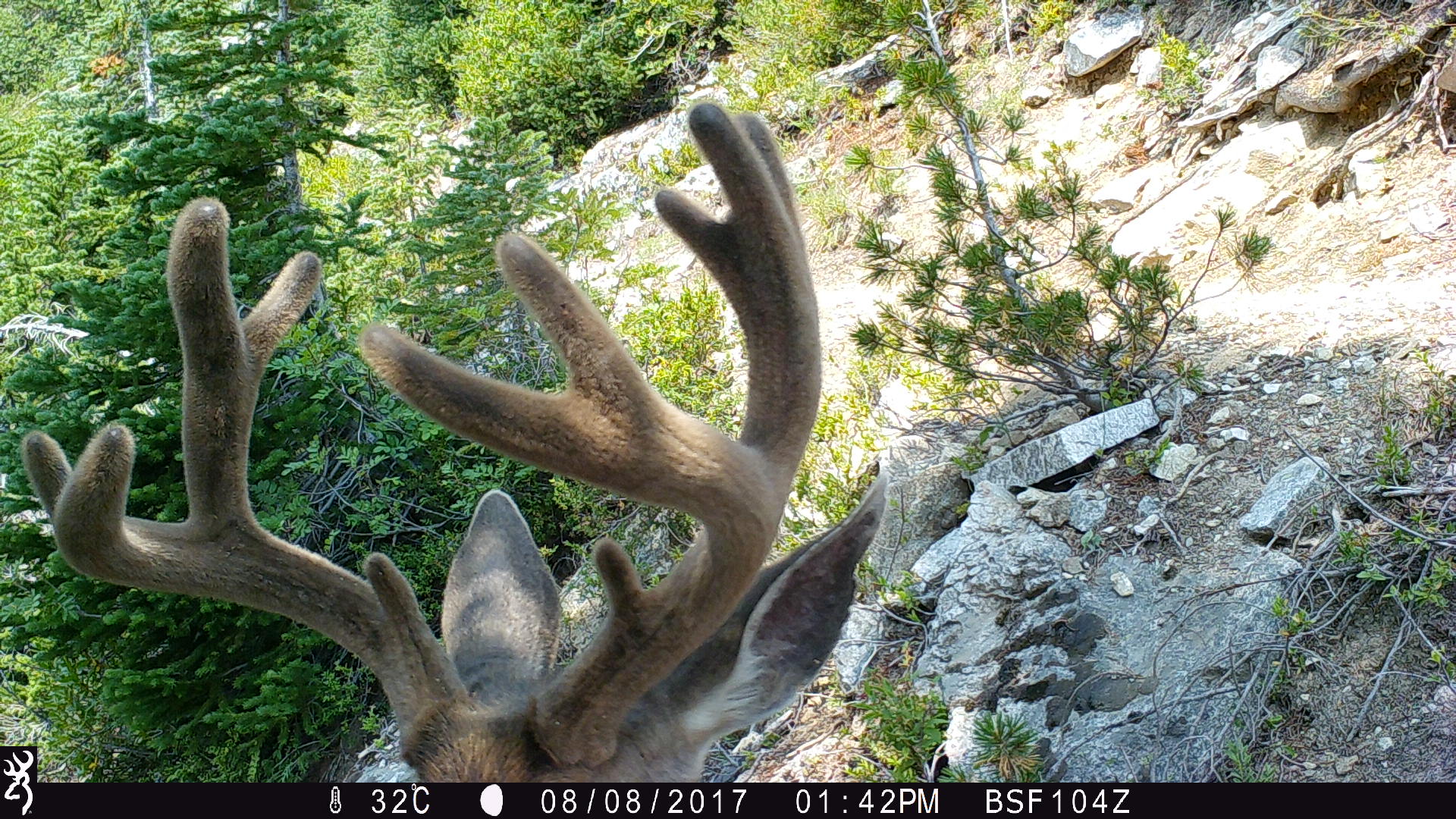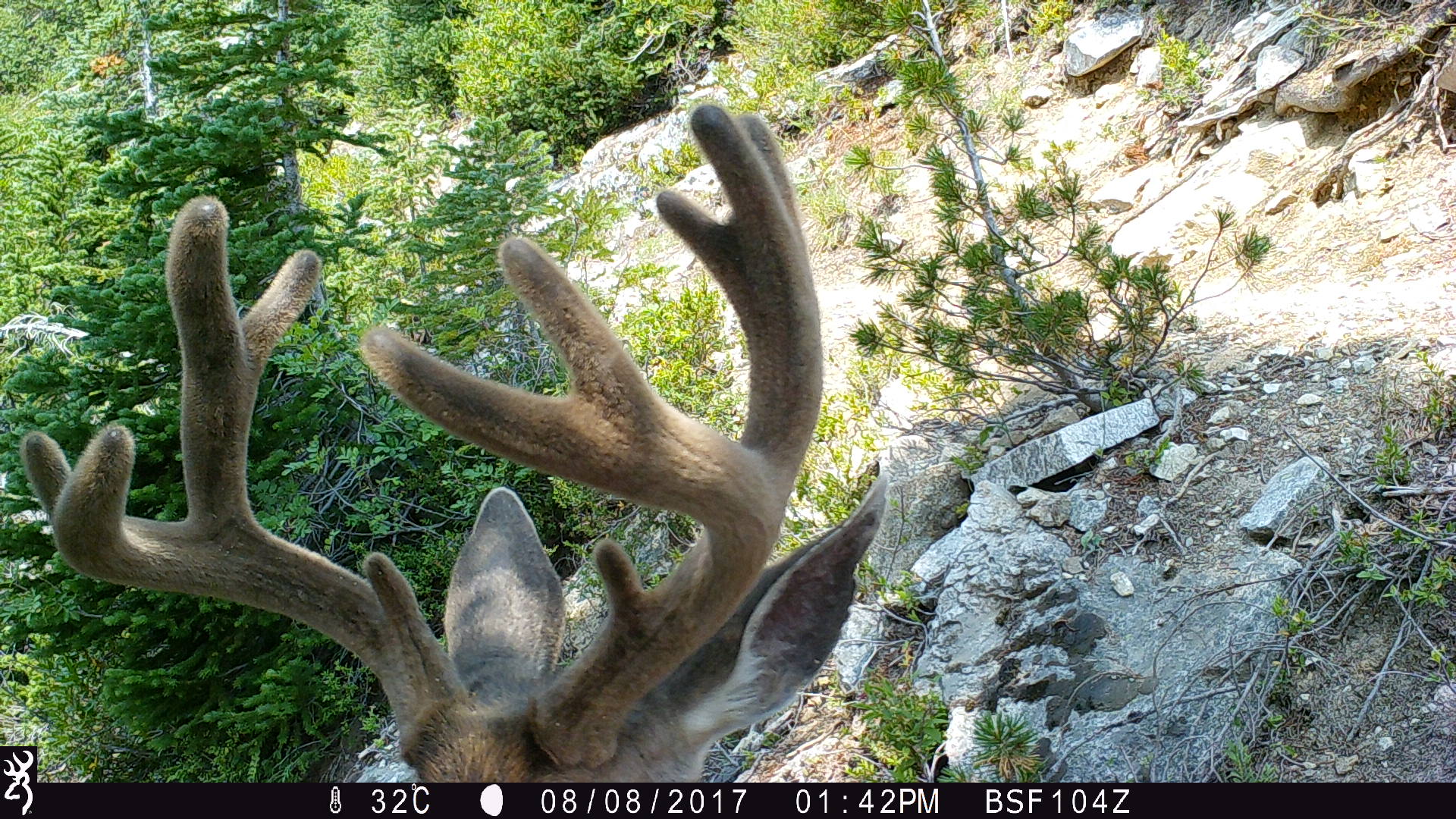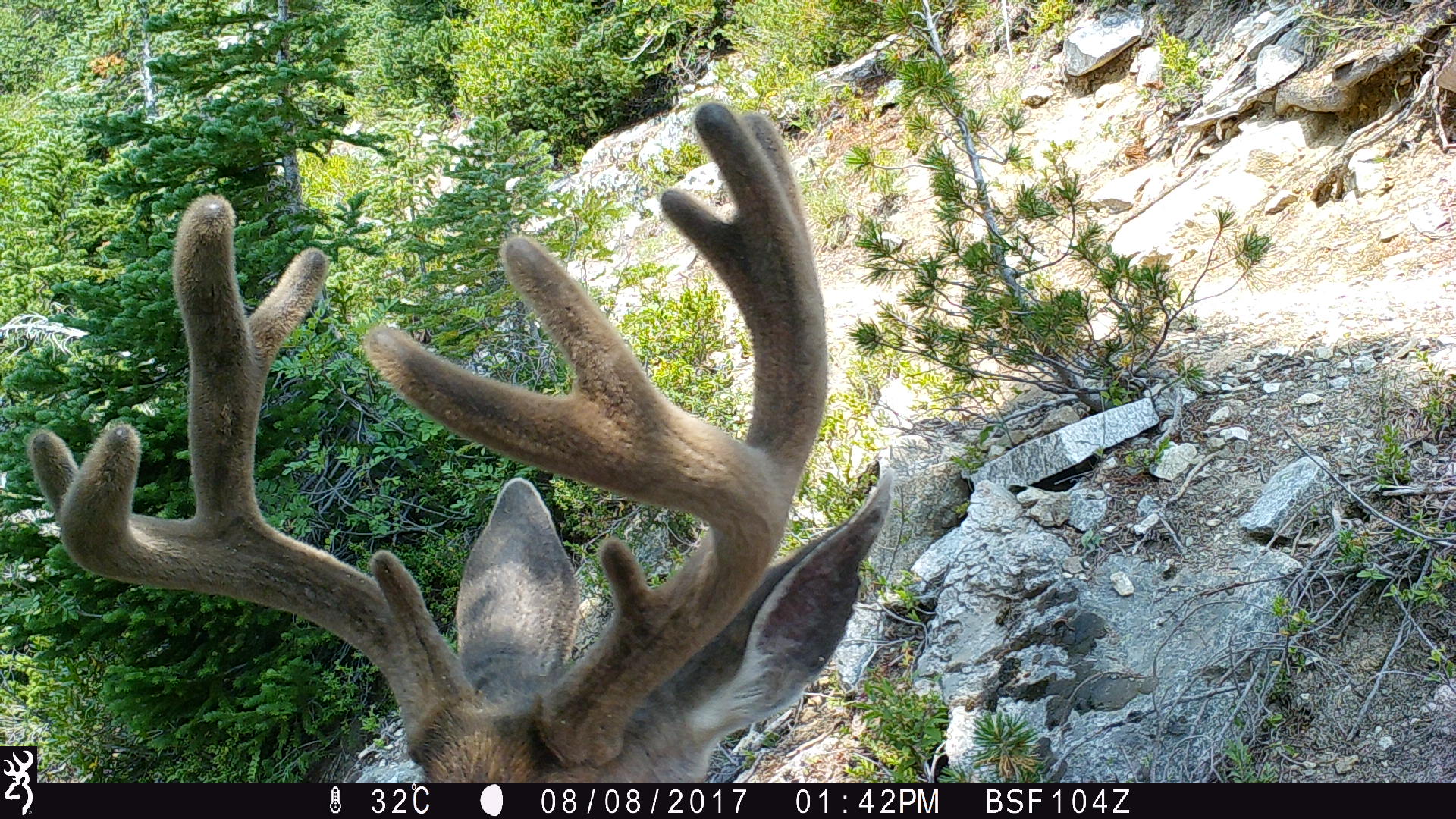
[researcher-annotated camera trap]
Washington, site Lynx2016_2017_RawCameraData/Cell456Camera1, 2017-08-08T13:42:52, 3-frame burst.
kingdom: Animalia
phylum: Chordata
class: Mammalia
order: Artiodactyla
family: Cervidae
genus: Odocoileus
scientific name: Odocoileus hemionus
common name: mule deer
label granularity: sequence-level